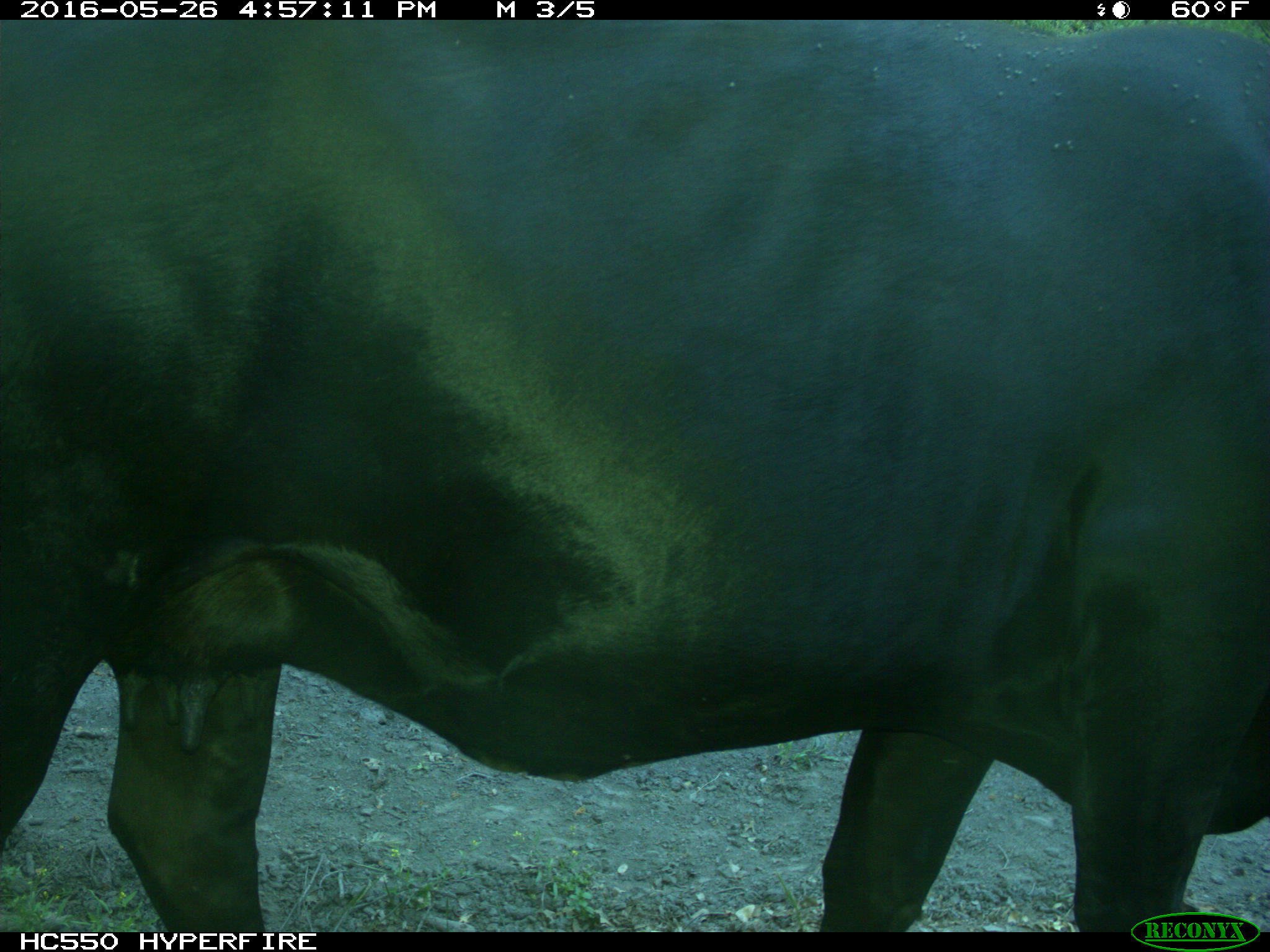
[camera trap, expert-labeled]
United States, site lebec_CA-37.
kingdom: Animalia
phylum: Chordata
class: Mammalia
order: Artiodactyla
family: Bovidae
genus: Bos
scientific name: Bos taurus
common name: domestic cow